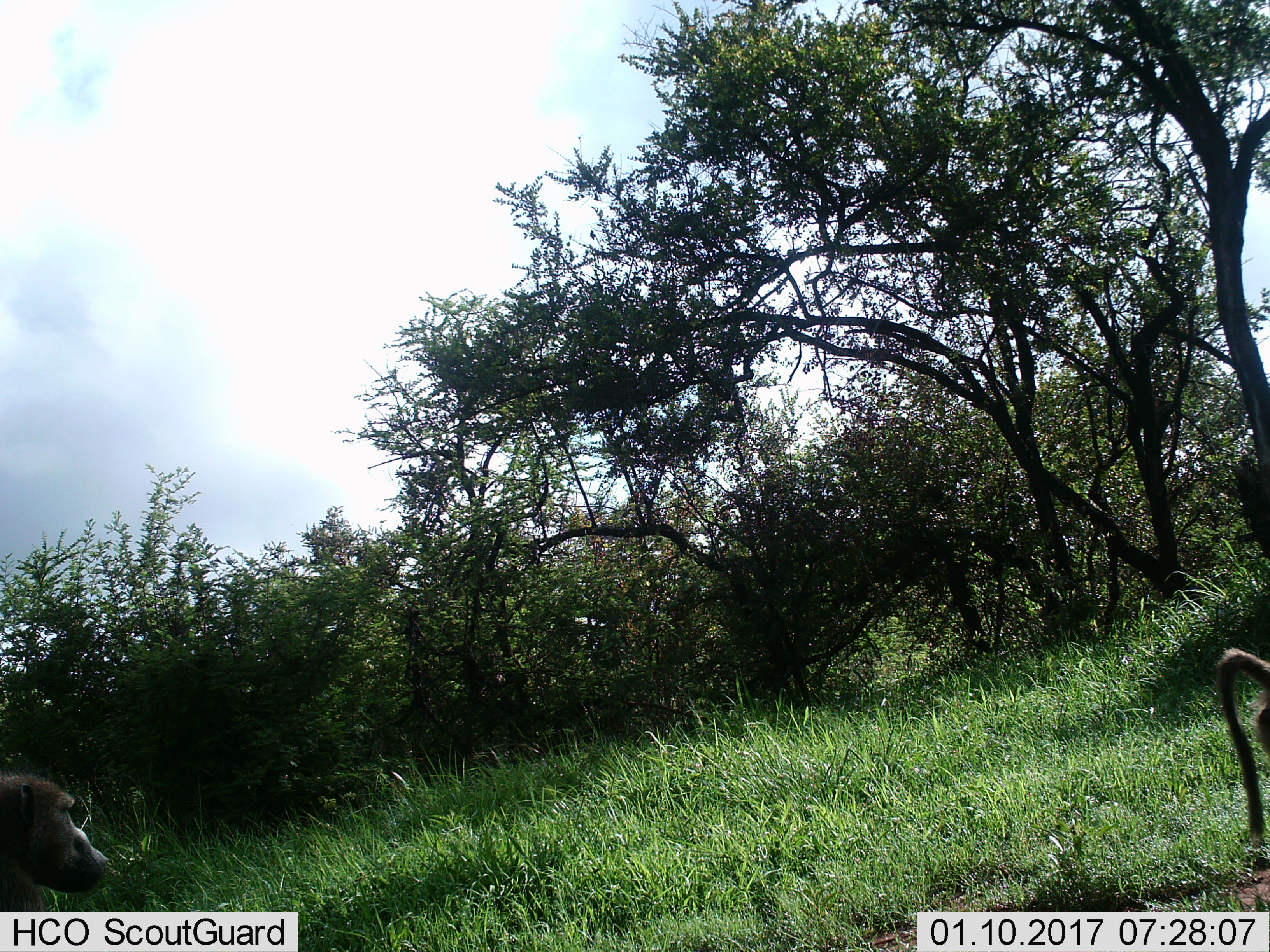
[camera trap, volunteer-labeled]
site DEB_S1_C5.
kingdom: Animalia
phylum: Chordata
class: Mammalia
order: Primates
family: Cercopithecidae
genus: Papio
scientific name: Papio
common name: baboon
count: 2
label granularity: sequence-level